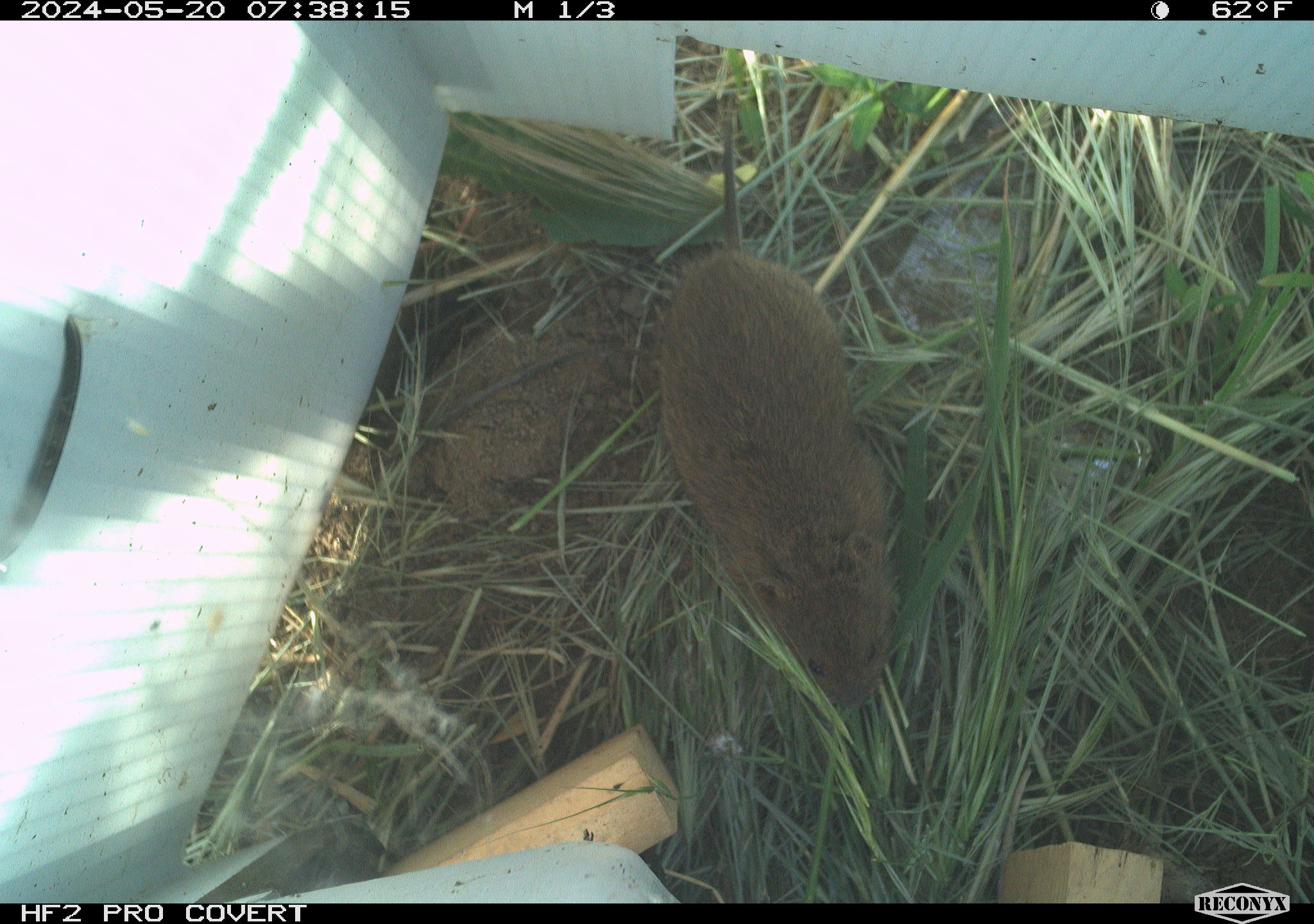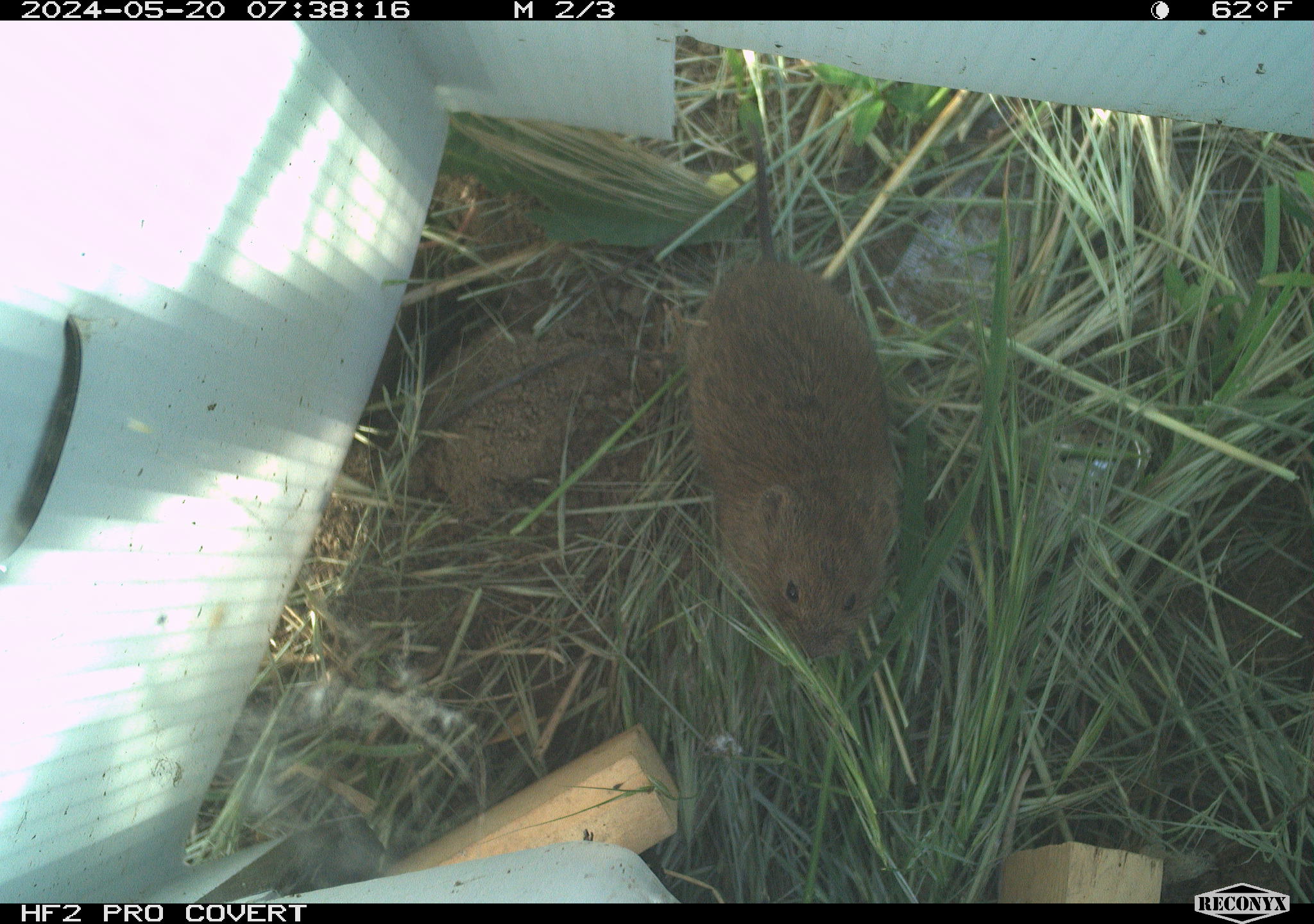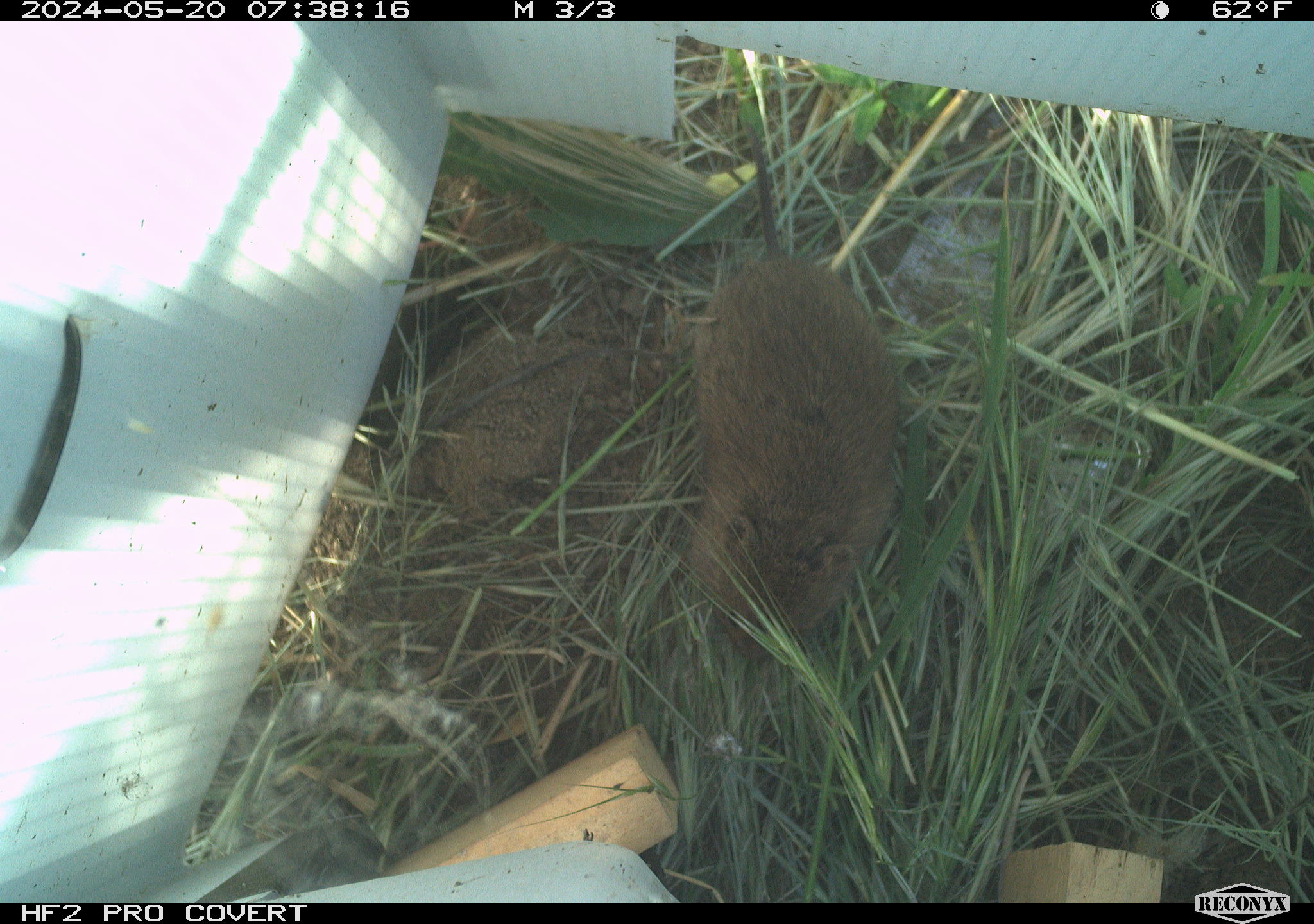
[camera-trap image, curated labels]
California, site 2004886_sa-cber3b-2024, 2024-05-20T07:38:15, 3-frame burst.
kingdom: Animalia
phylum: Chordata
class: Mammalia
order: Rodentia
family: Cricetidae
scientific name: Arvicolinae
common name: voles, lemmings, and muskrats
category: arvicolinae subfamily